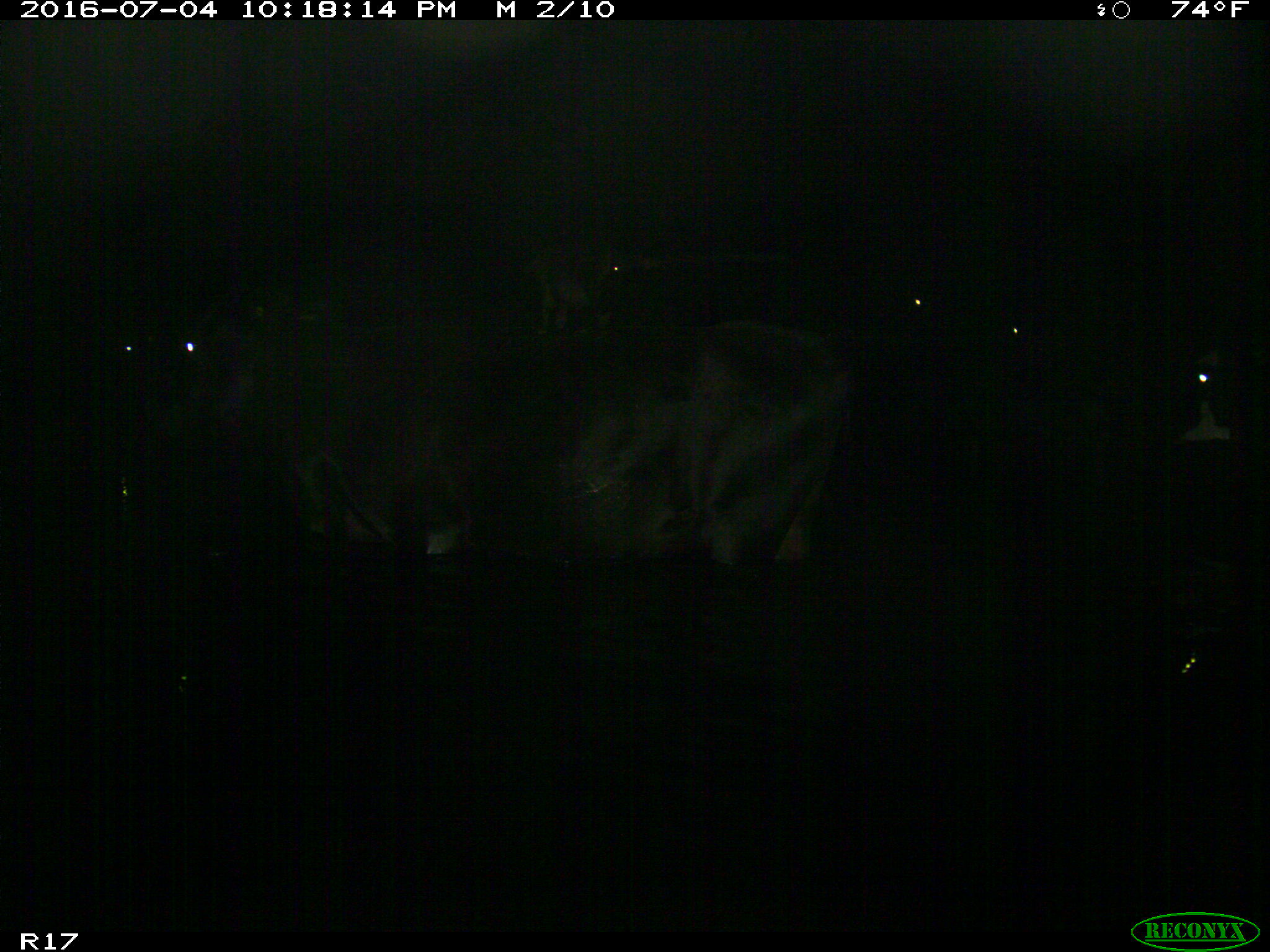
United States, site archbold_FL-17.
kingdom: Animalia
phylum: Chordata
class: Mammalia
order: Artiodactyla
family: Bovidae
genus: Bos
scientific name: Bos taurus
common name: domestic cow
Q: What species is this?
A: Bos taurus (domestic cow).